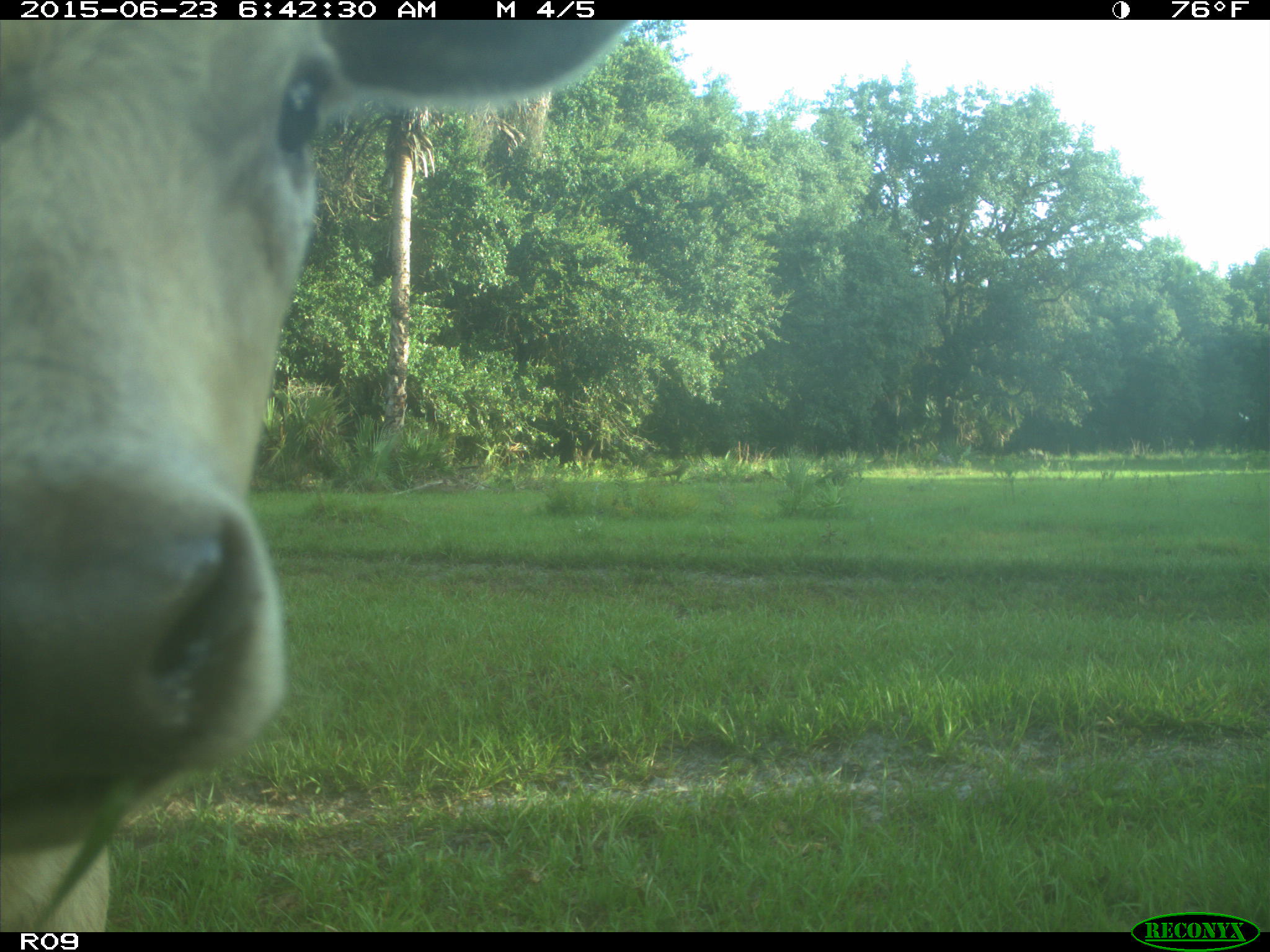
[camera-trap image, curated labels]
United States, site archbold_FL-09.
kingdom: Animalia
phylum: Chordata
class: Mammalia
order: Artiodactyla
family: Bovidae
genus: Bos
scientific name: Bos taurus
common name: domestic cow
Bos taurus (domestic cow).